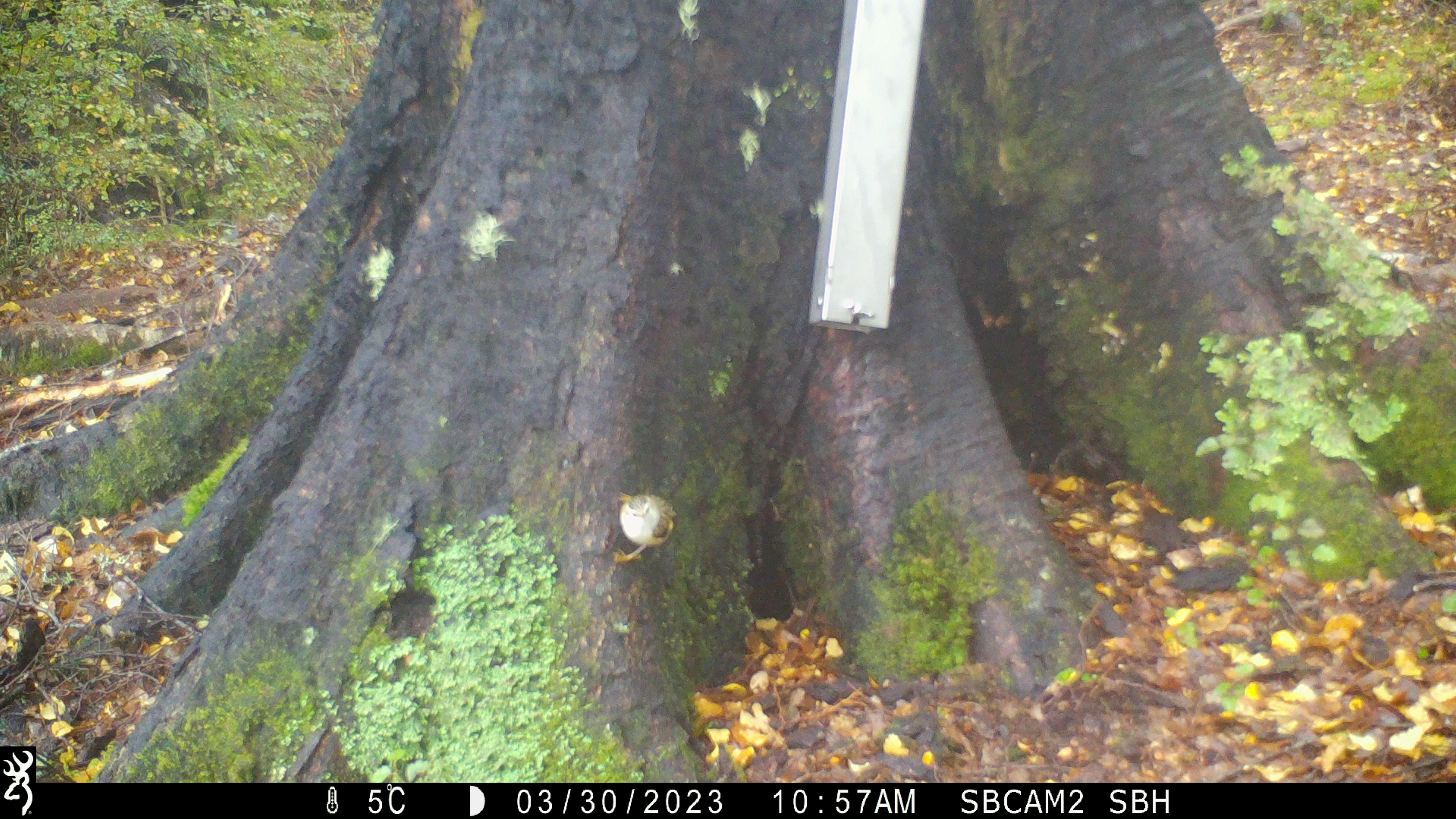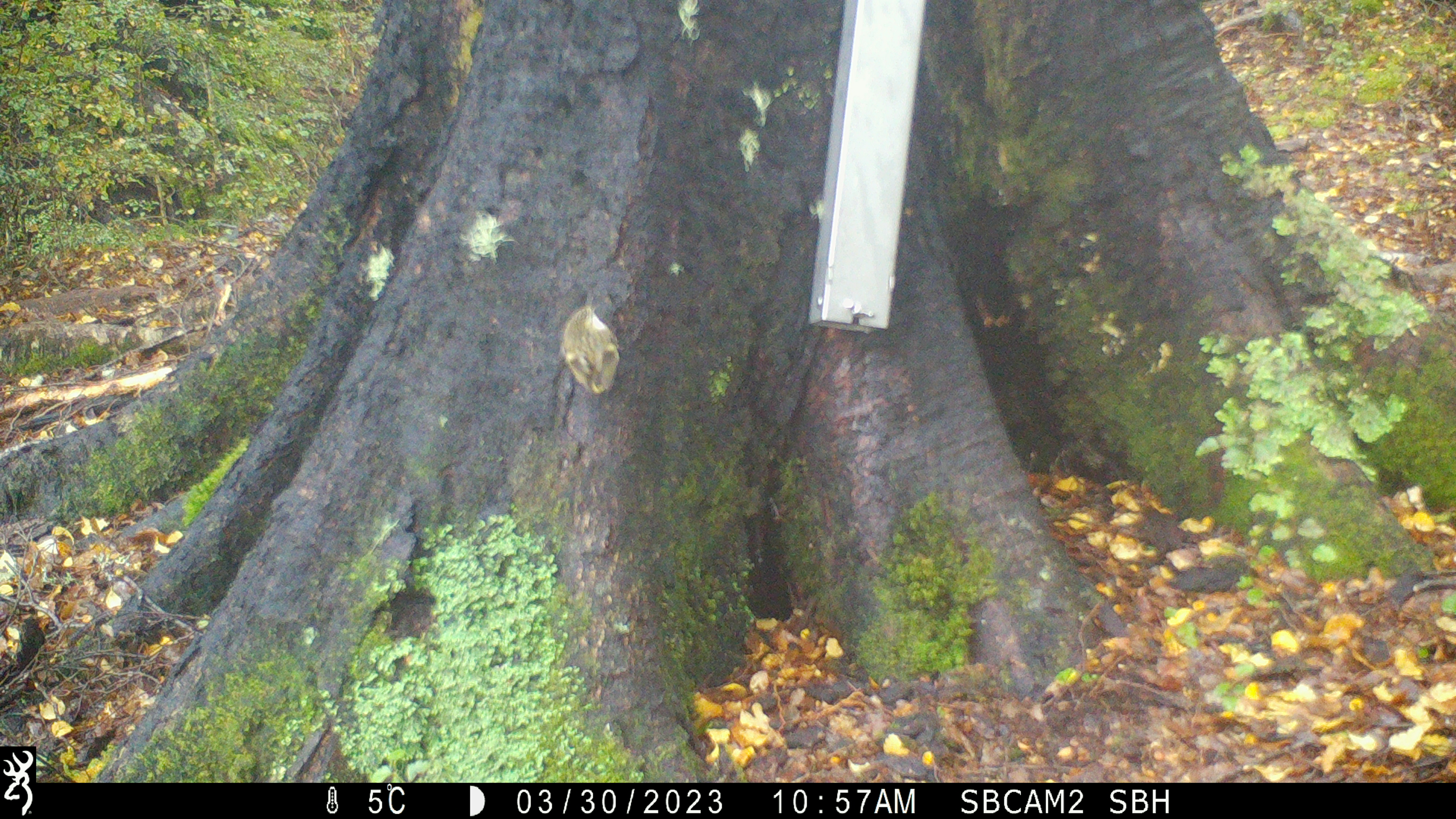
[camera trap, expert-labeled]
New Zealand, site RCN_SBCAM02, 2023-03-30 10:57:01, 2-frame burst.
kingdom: Animalia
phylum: Chordata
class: Aves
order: Passeriformes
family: Acanthisittidae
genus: Acanthisitta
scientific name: Acanthisitta chloris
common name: rifleman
Rifleman (Acanthisitta chloris).